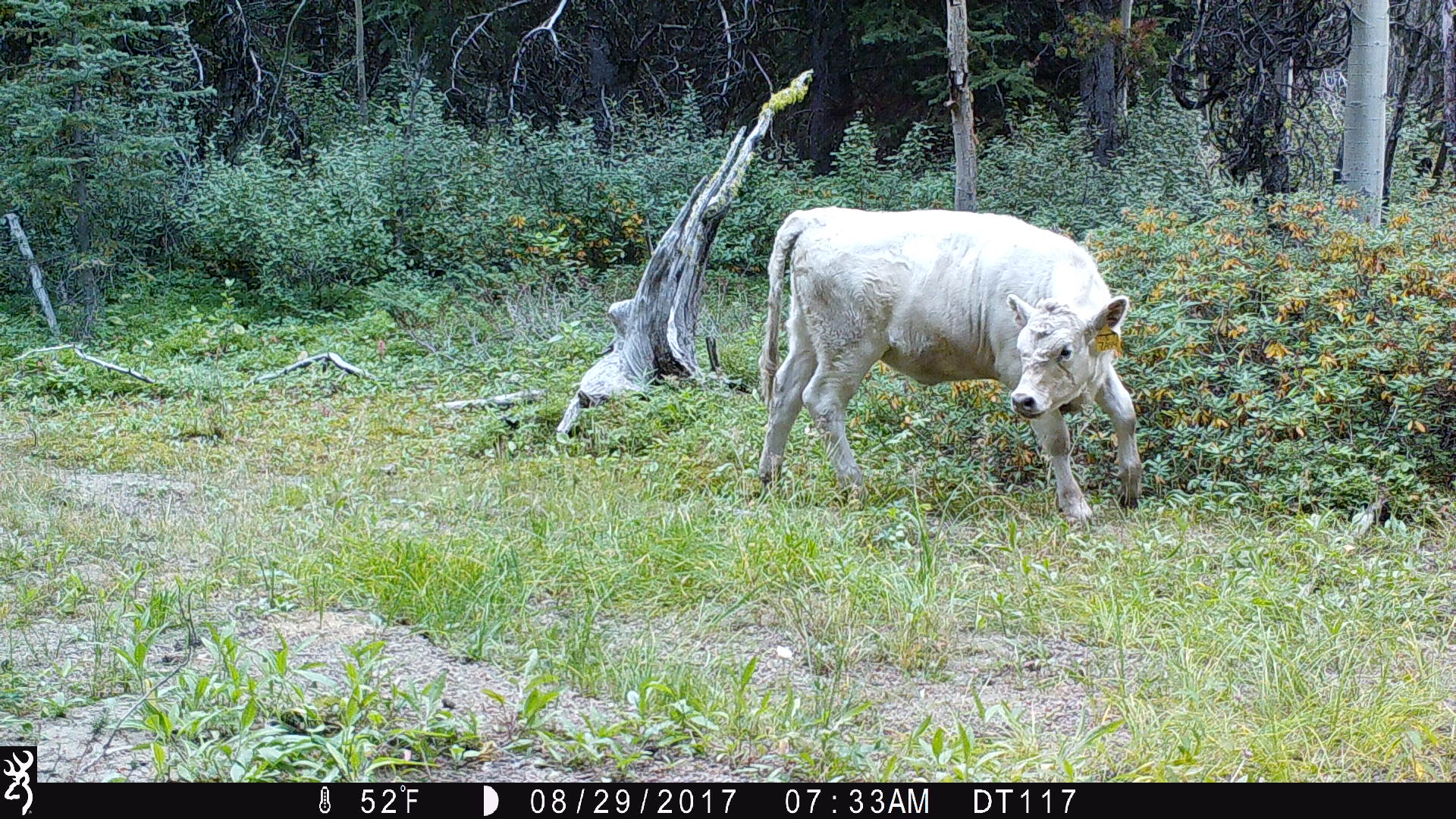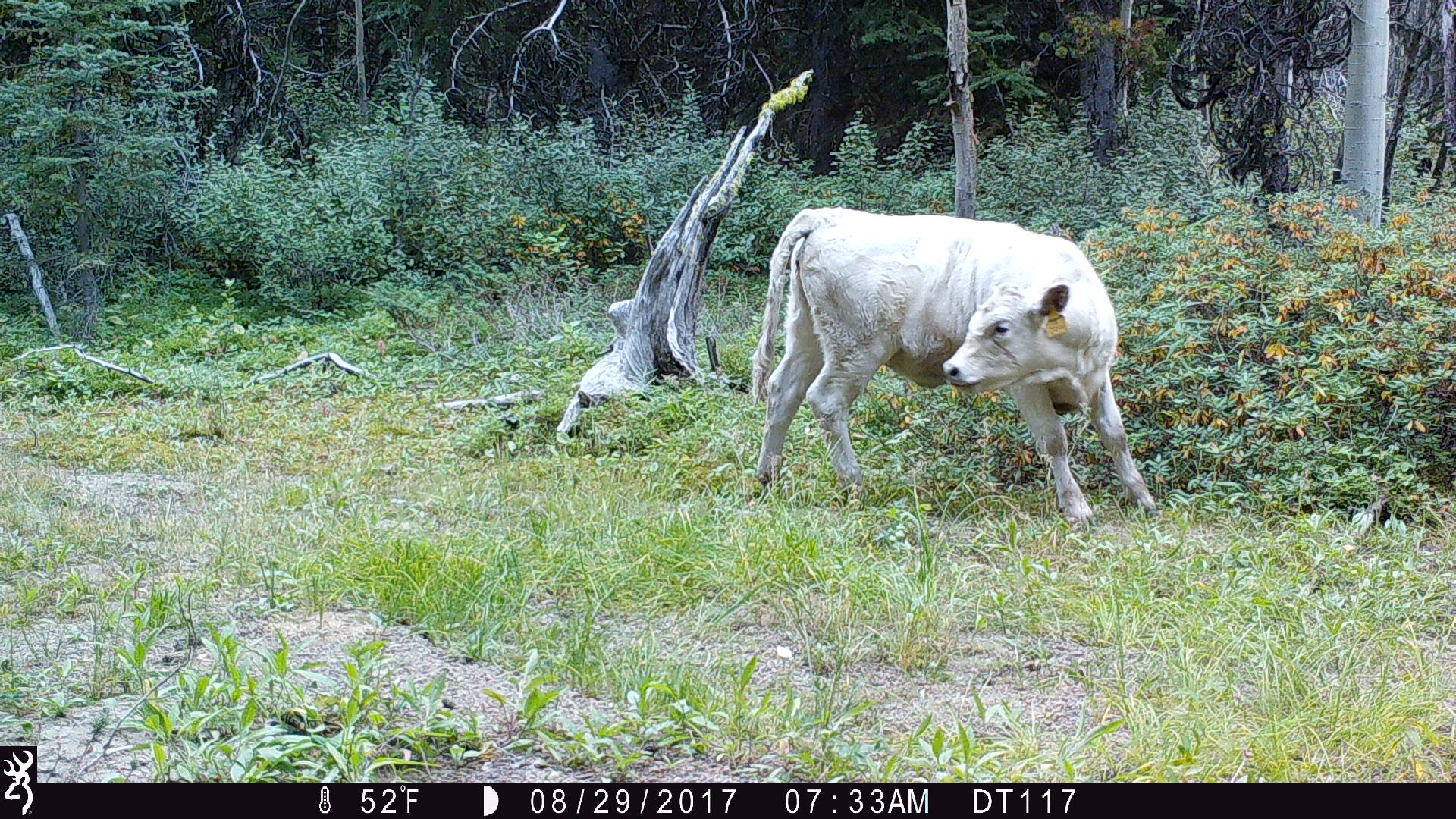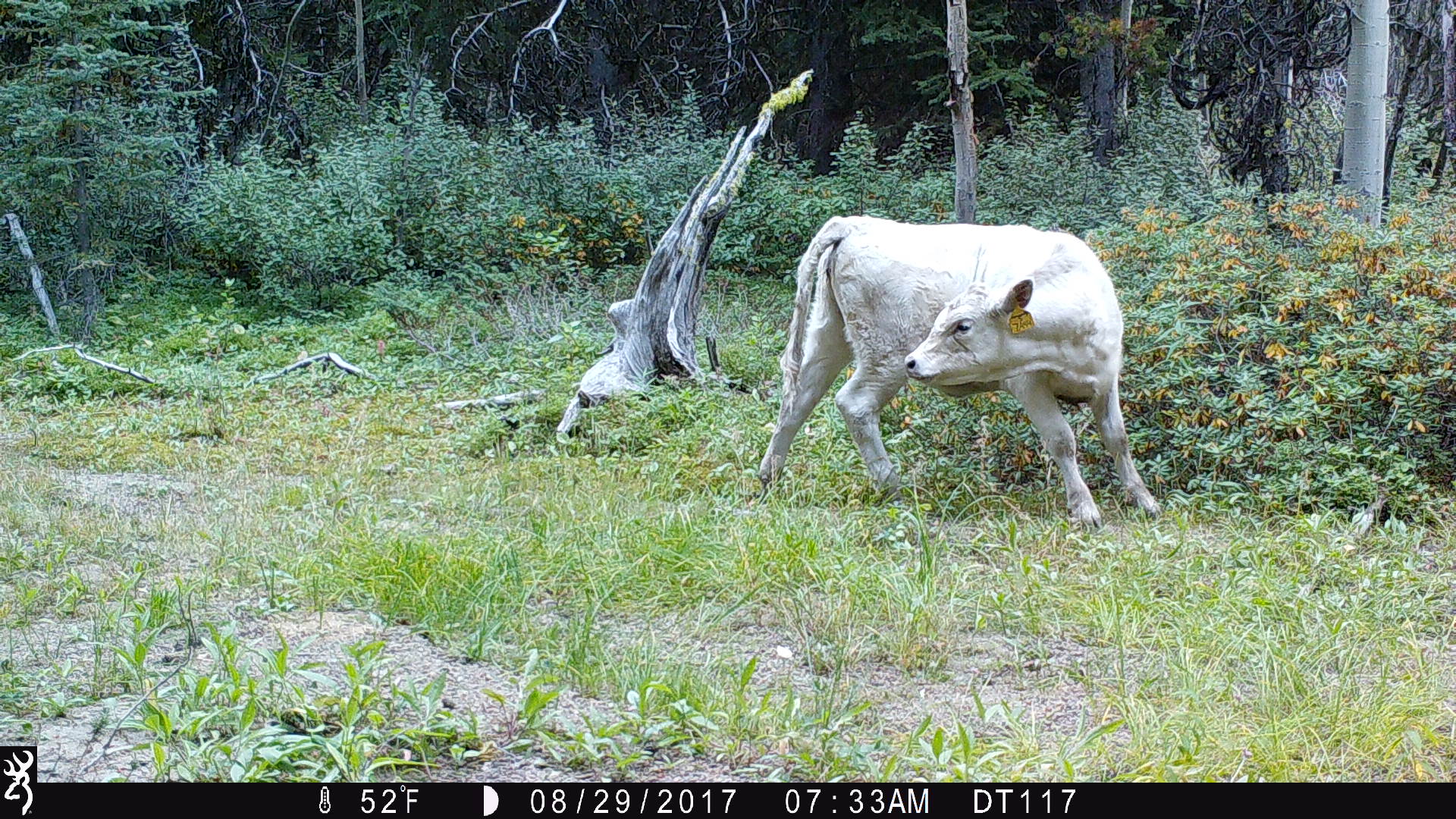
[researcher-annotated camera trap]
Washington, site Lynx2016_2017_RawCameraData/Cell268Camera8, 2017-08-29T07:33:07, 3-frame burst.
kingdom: Animalia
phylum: Chordata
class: Mammalia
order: Artiodactyla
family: Bovidae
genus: Bos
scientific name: Bos taurus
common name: domestic cattle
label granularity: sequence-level